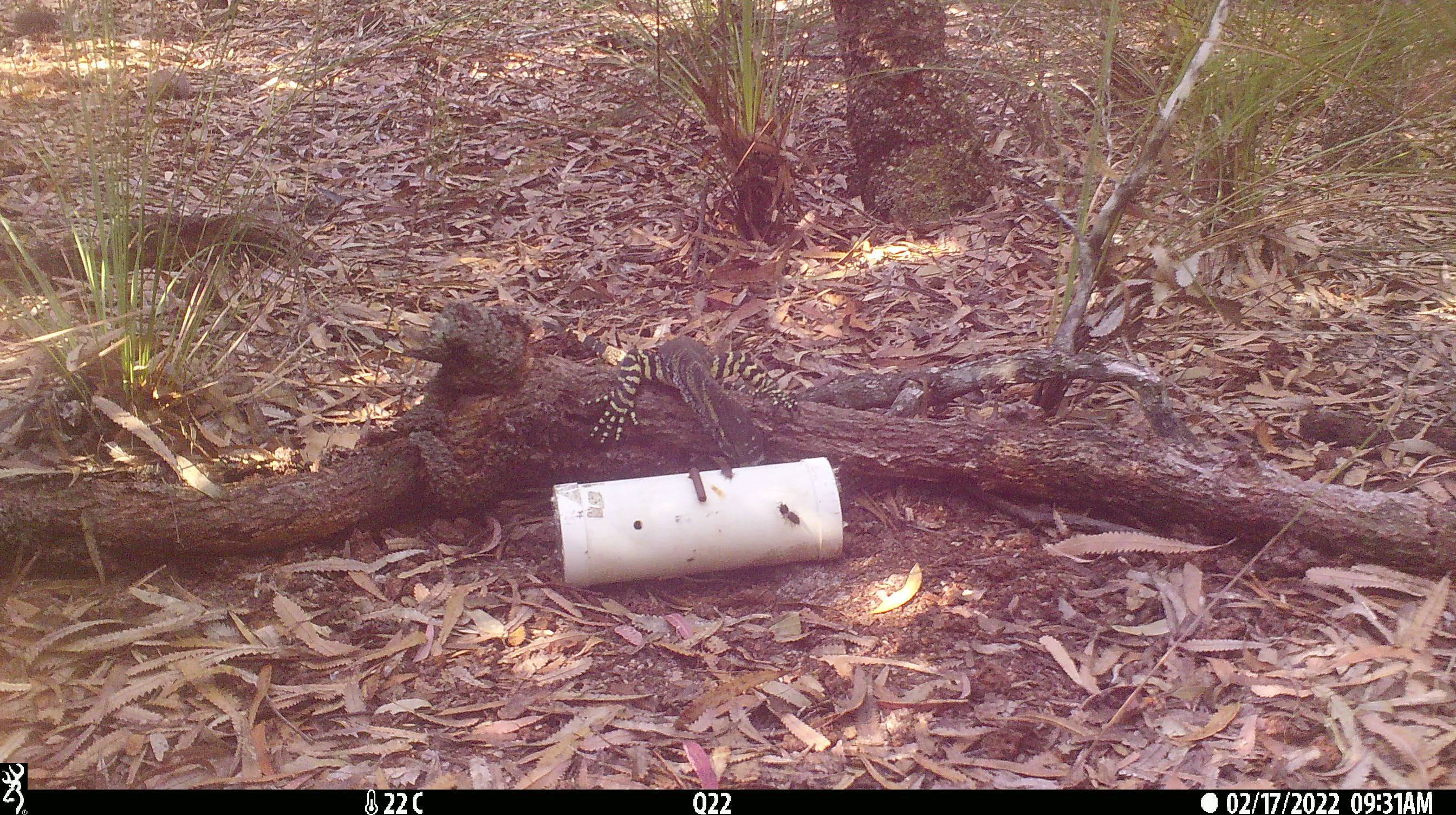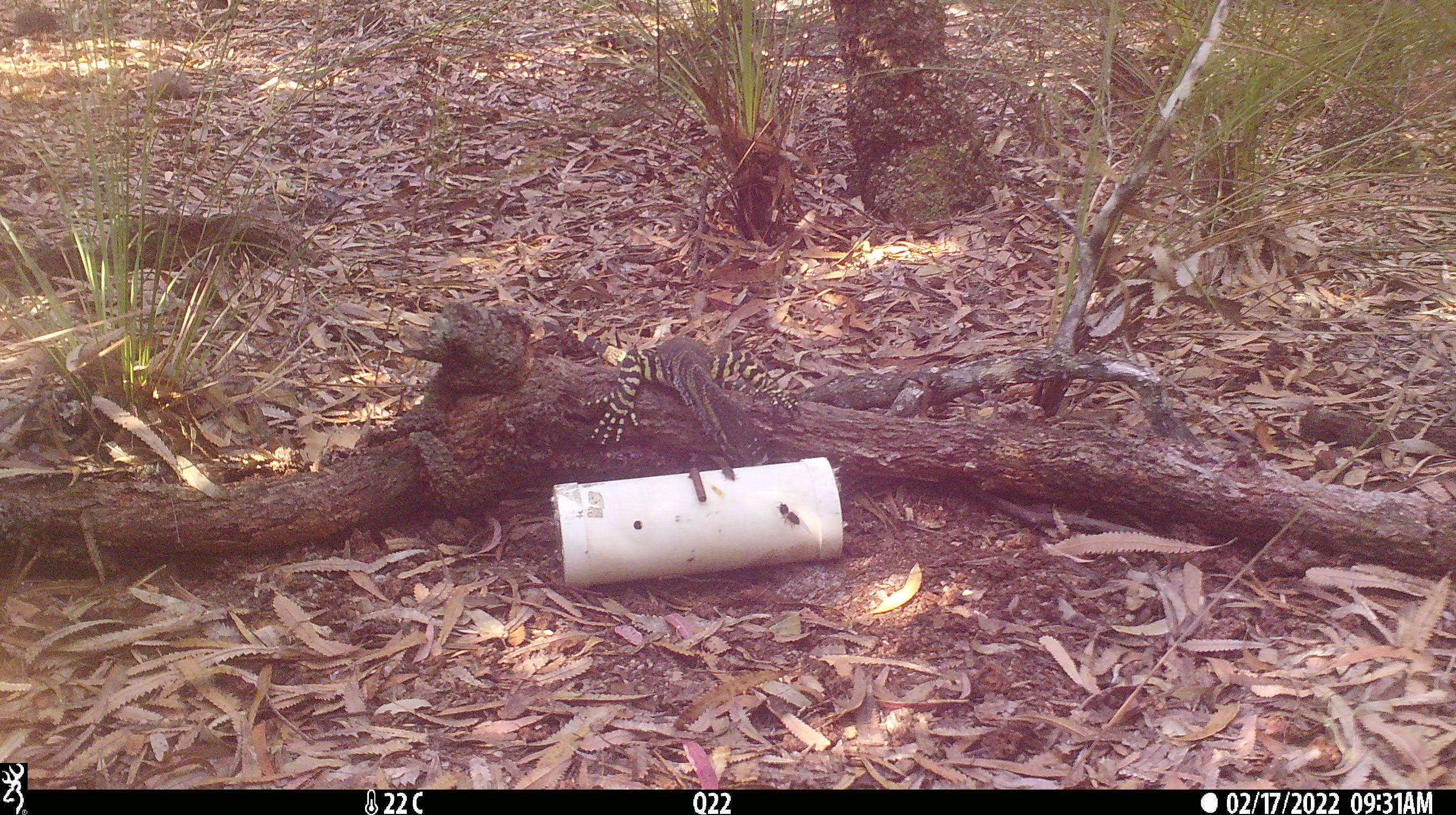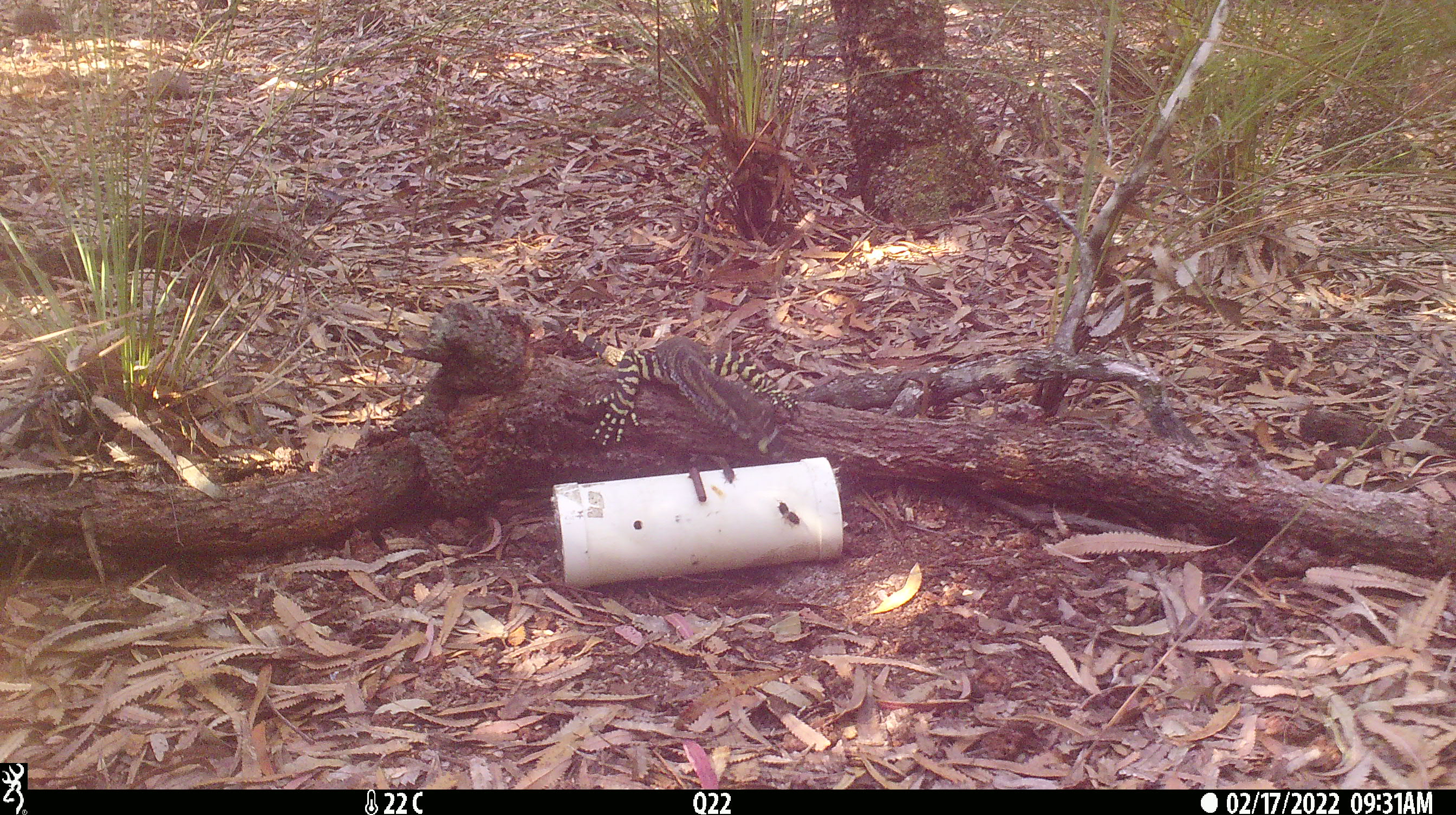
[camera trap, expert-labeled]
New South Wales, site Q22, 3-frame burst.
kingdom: Animalia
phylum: Chordata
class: Reptilia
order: Squamata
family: Varanidae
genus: Varanus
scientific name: Varanus varius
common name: lace monitor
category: goanna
Goanna (lace monitor) (Varanus varius).